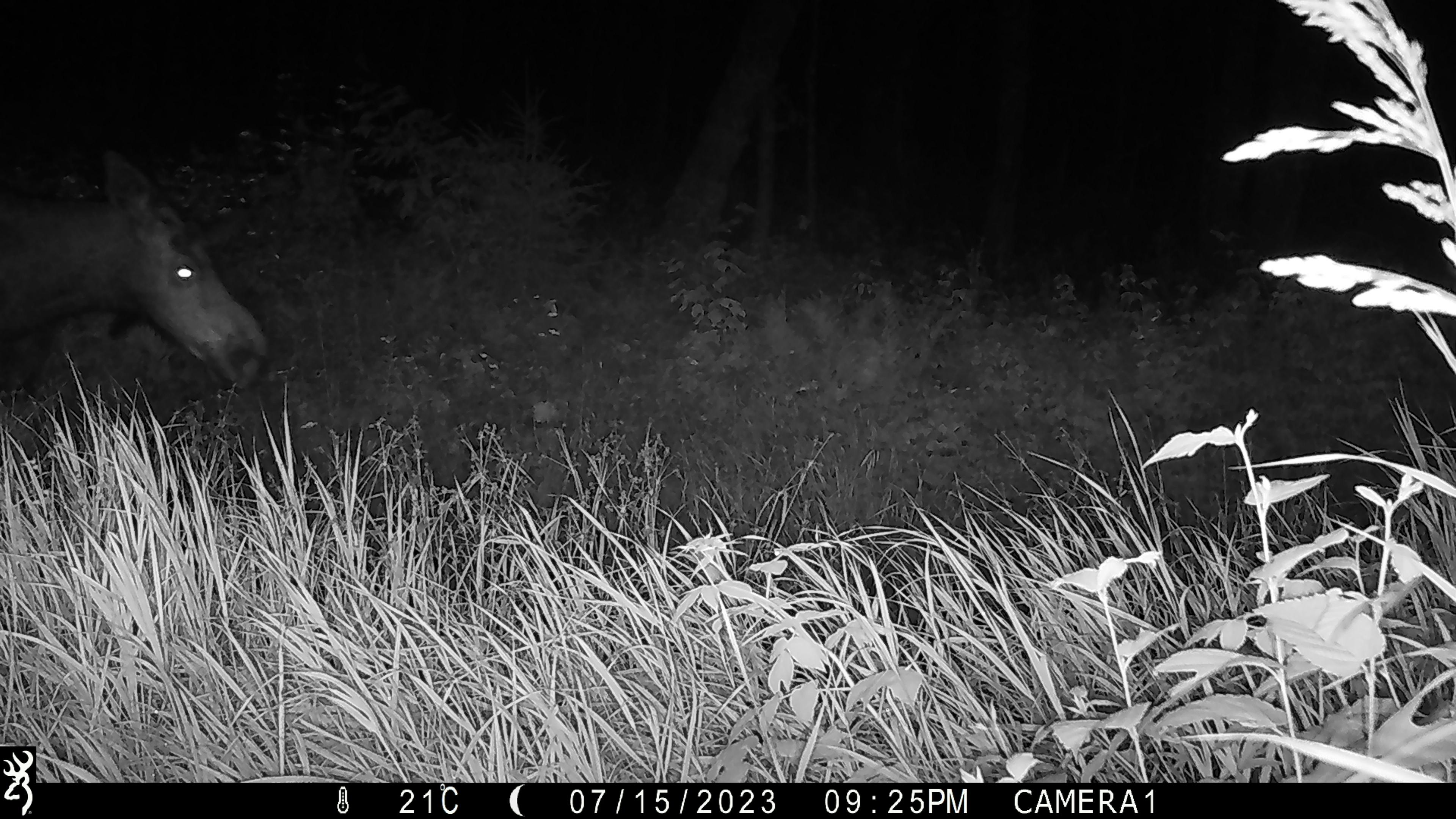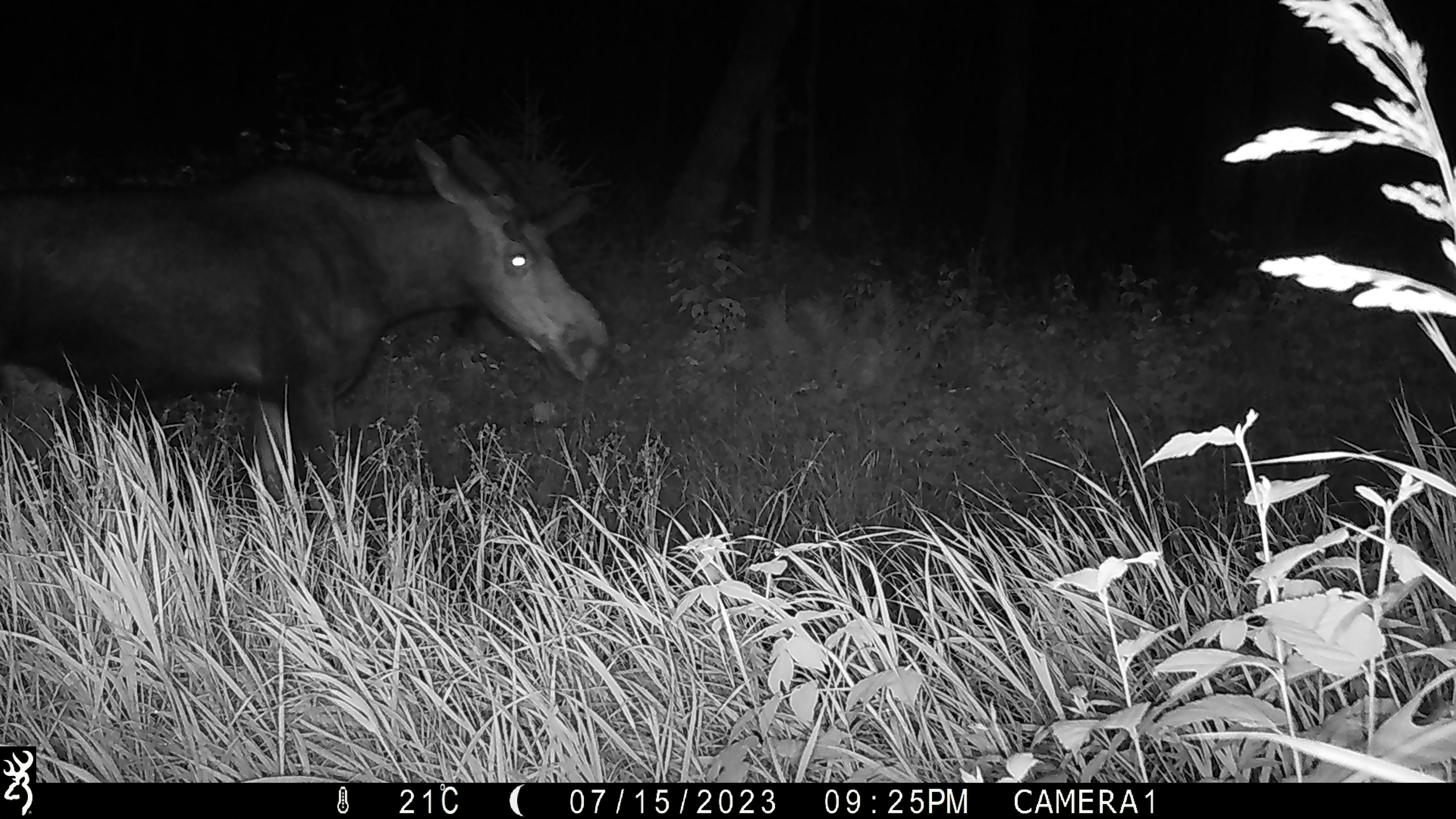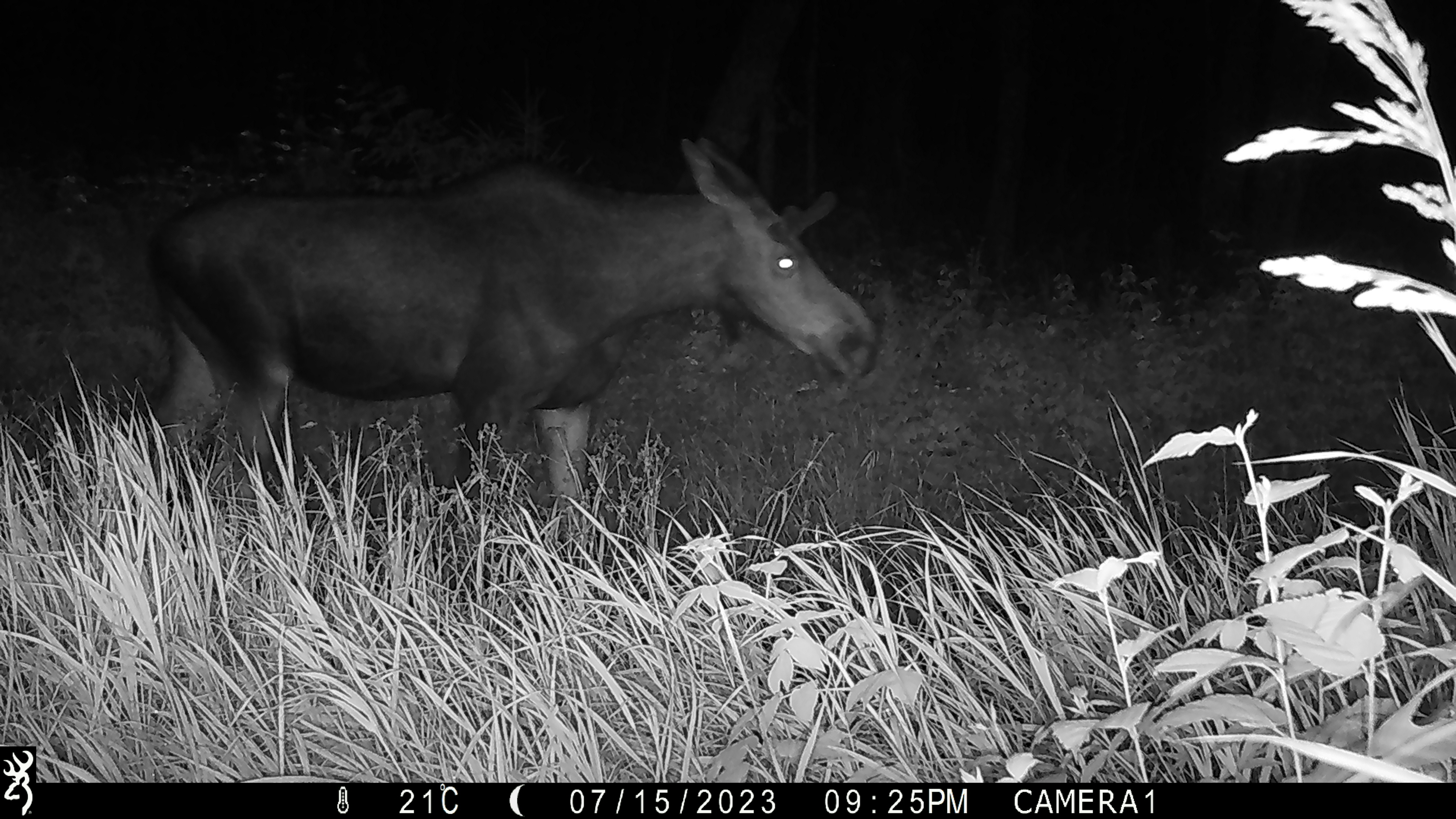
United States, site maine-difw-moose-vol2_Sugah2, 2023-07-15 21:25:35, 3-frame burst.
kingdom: Animalia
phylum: Chordata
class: Mammalia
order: Artiodactyla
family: Cervidae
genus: Alces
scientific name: Alces alces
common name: moose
Moose (Alces alces).